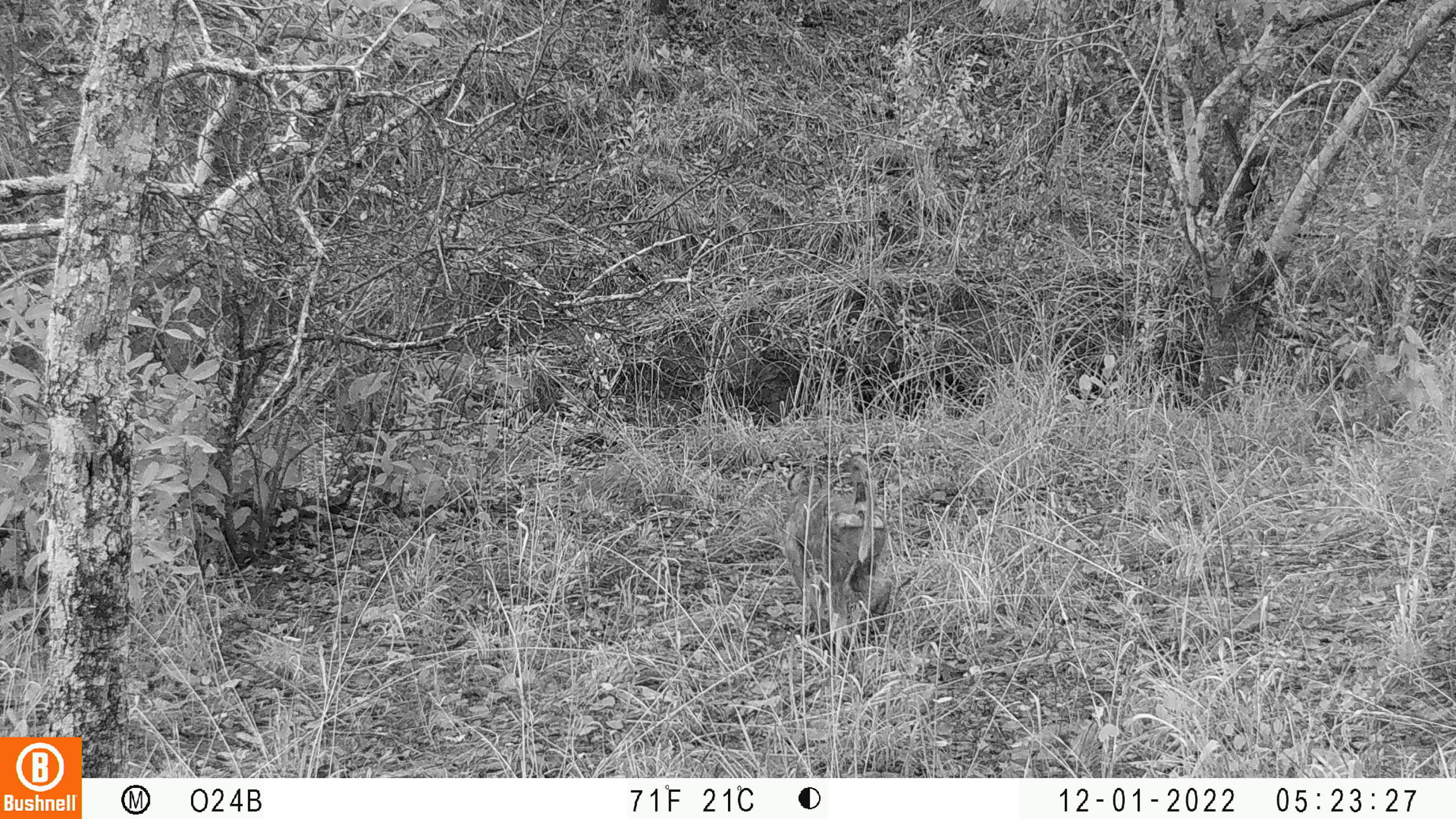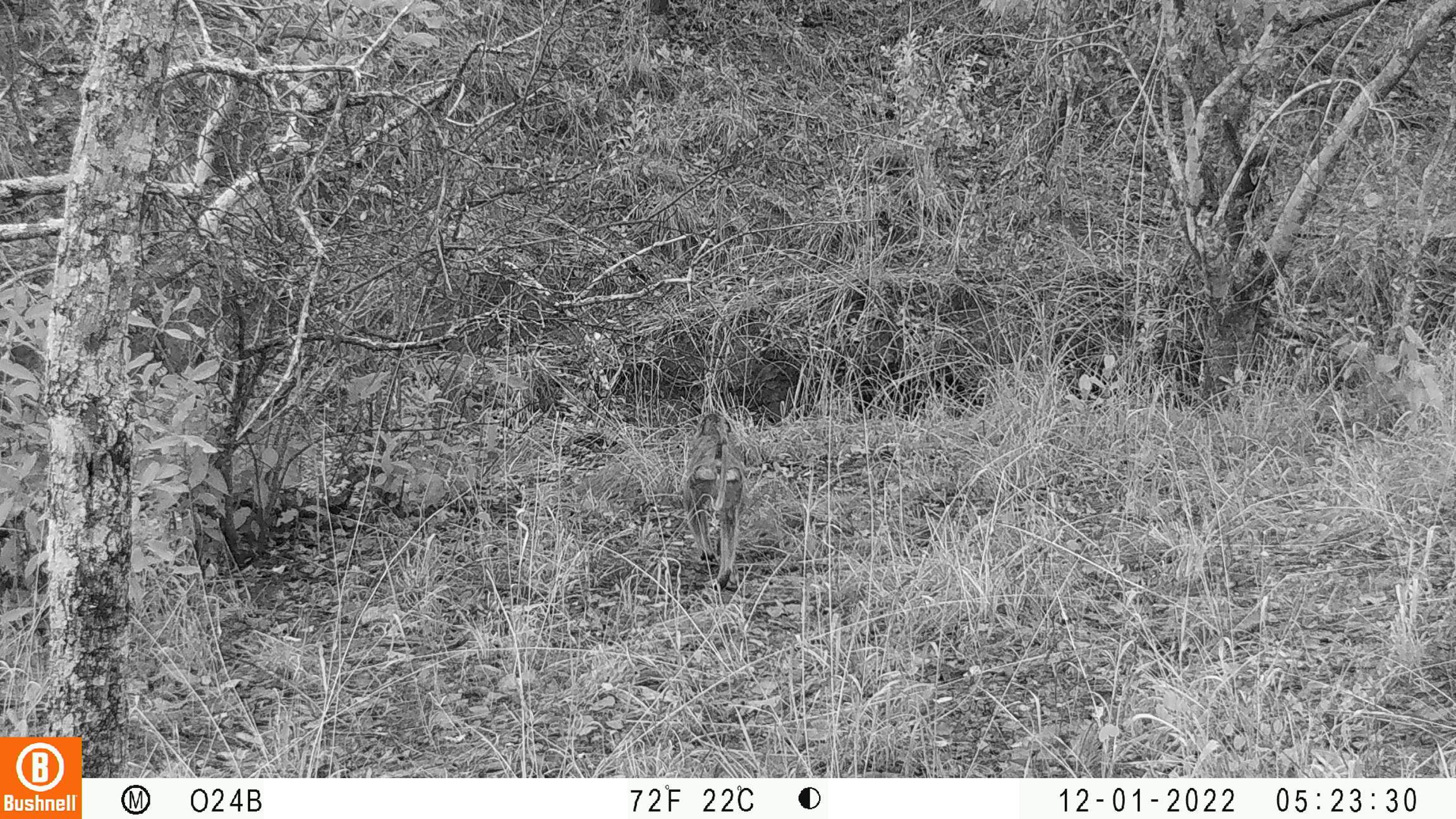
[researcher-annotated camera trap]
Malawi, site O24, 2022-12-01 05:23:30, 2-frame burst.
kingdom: Animalia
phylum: Chordata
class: Mammalia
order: Primates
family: Cercopithecidae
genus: Papio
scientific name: Papio cynocephalus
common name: yellow baboon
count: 1